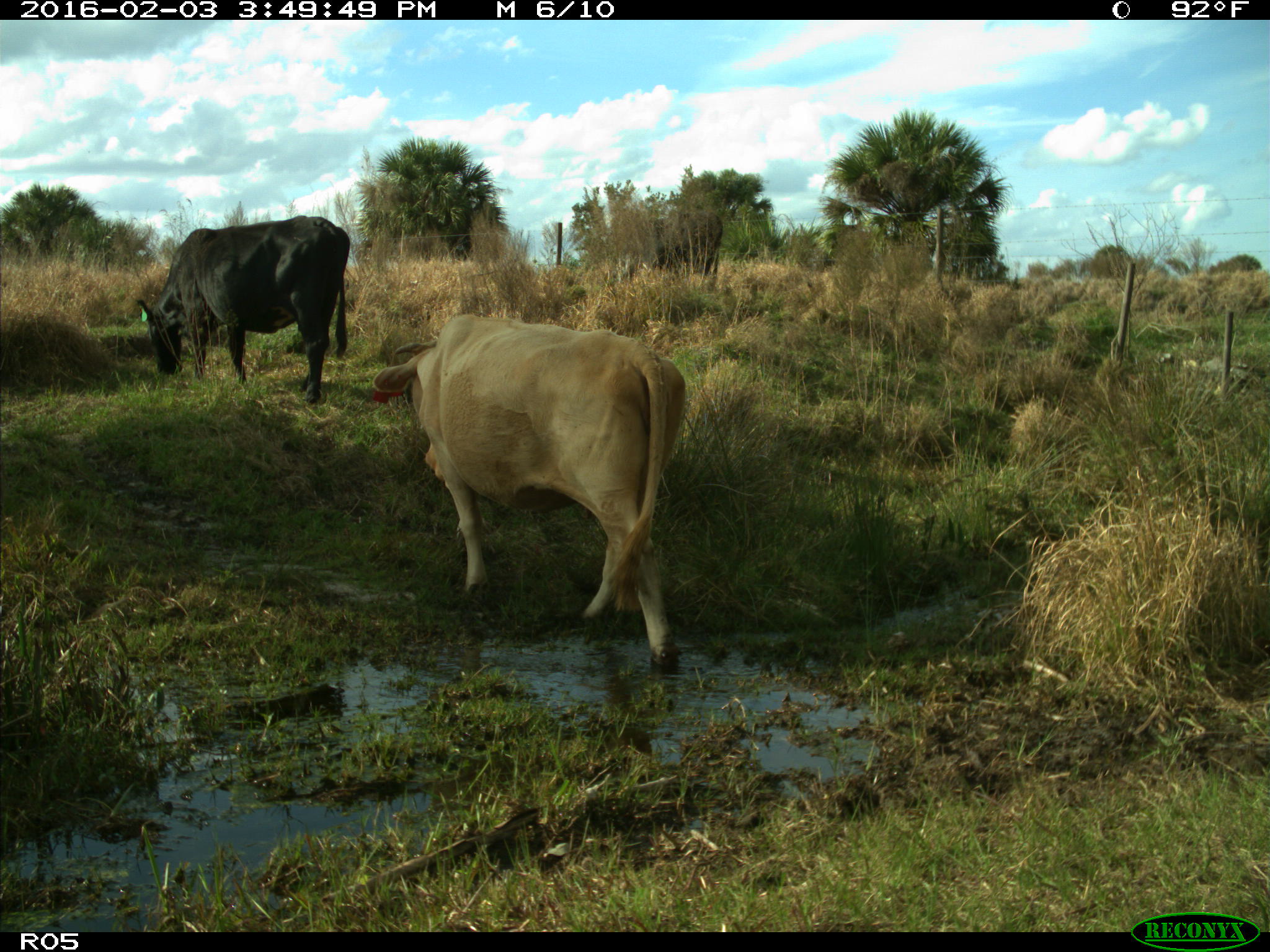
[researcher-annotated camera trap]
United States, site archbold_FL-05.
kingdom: Animalia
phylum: Chordata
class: Mammalia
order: Artiodactyla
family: Bovidae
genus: Bos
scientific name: Bos taurus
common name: domestic cow